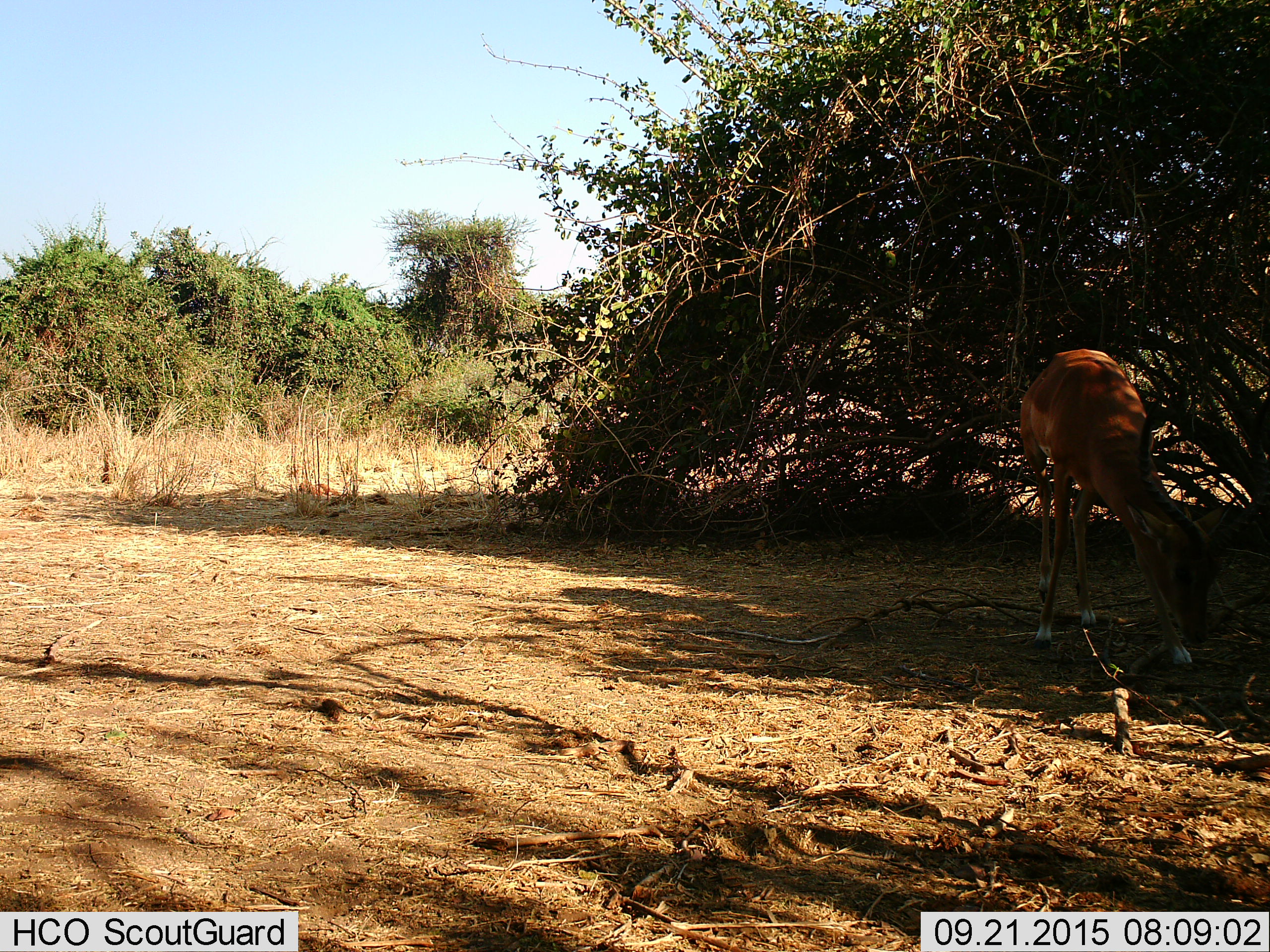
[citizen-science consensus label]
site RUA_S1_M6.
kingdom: Animalia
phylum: Chordata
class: Mammalia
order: Artiodactyla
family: Bovidae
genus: Aepyceros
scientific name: Aepyceros melampus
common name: impala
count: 1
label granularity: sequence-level